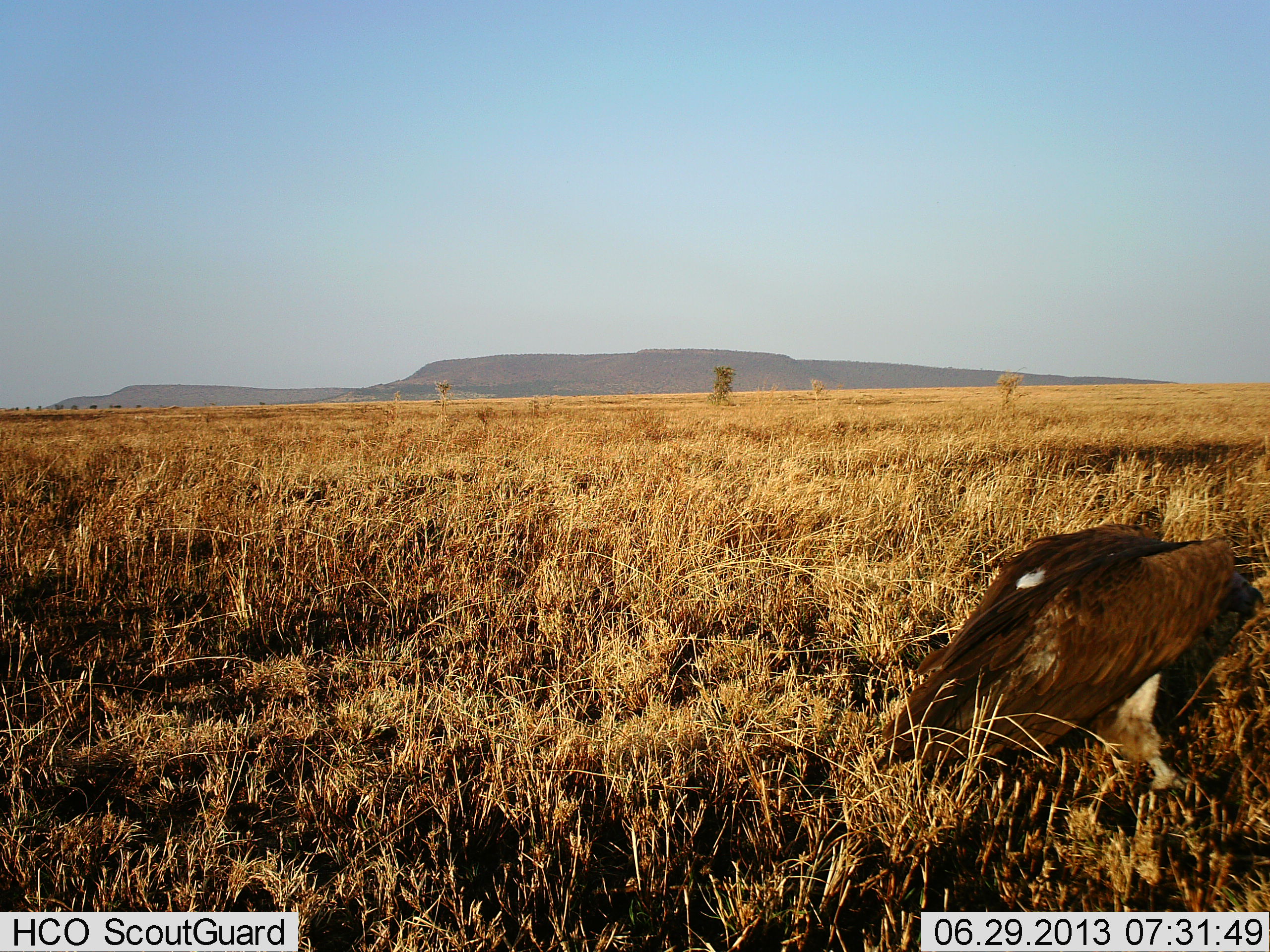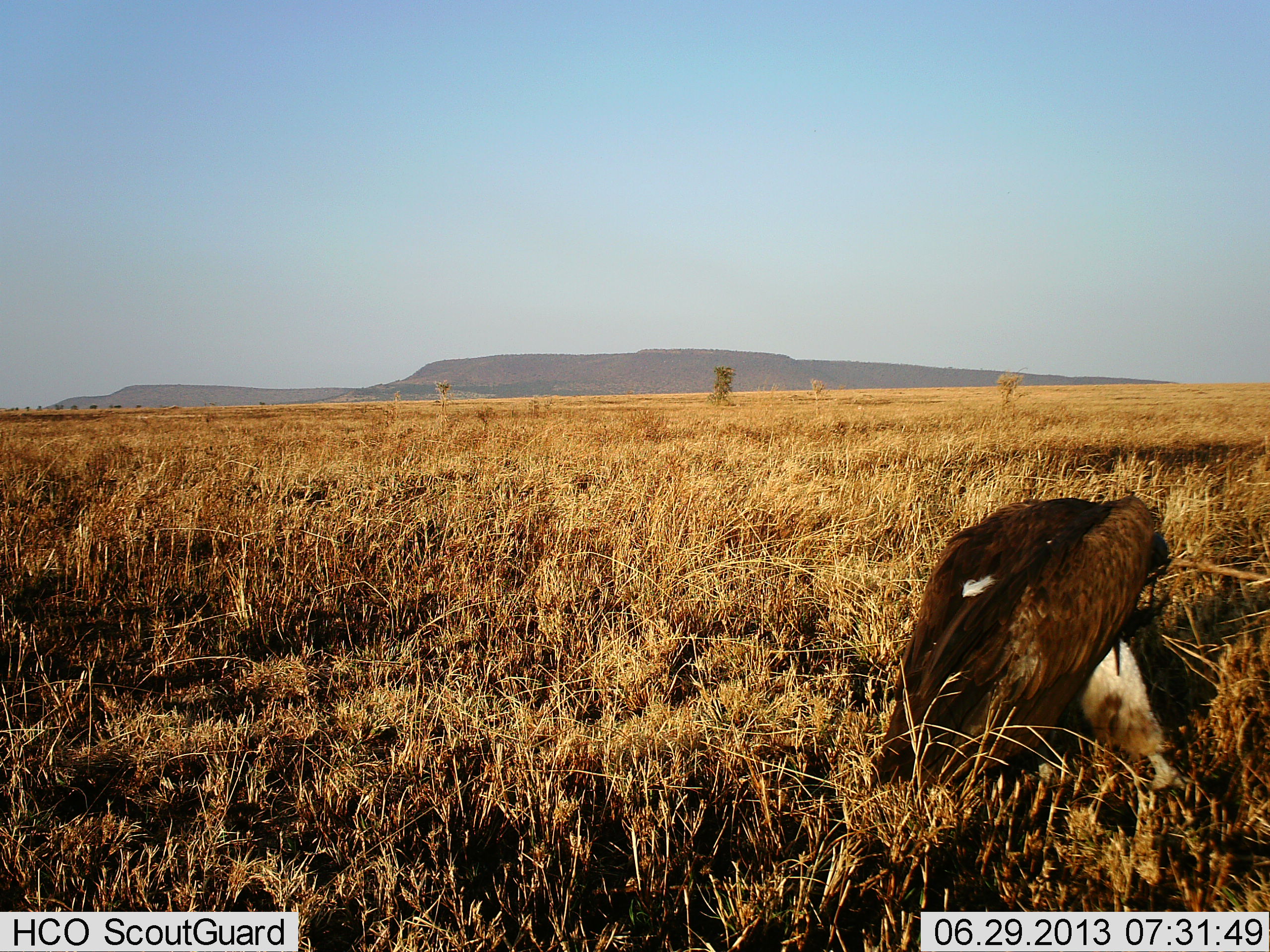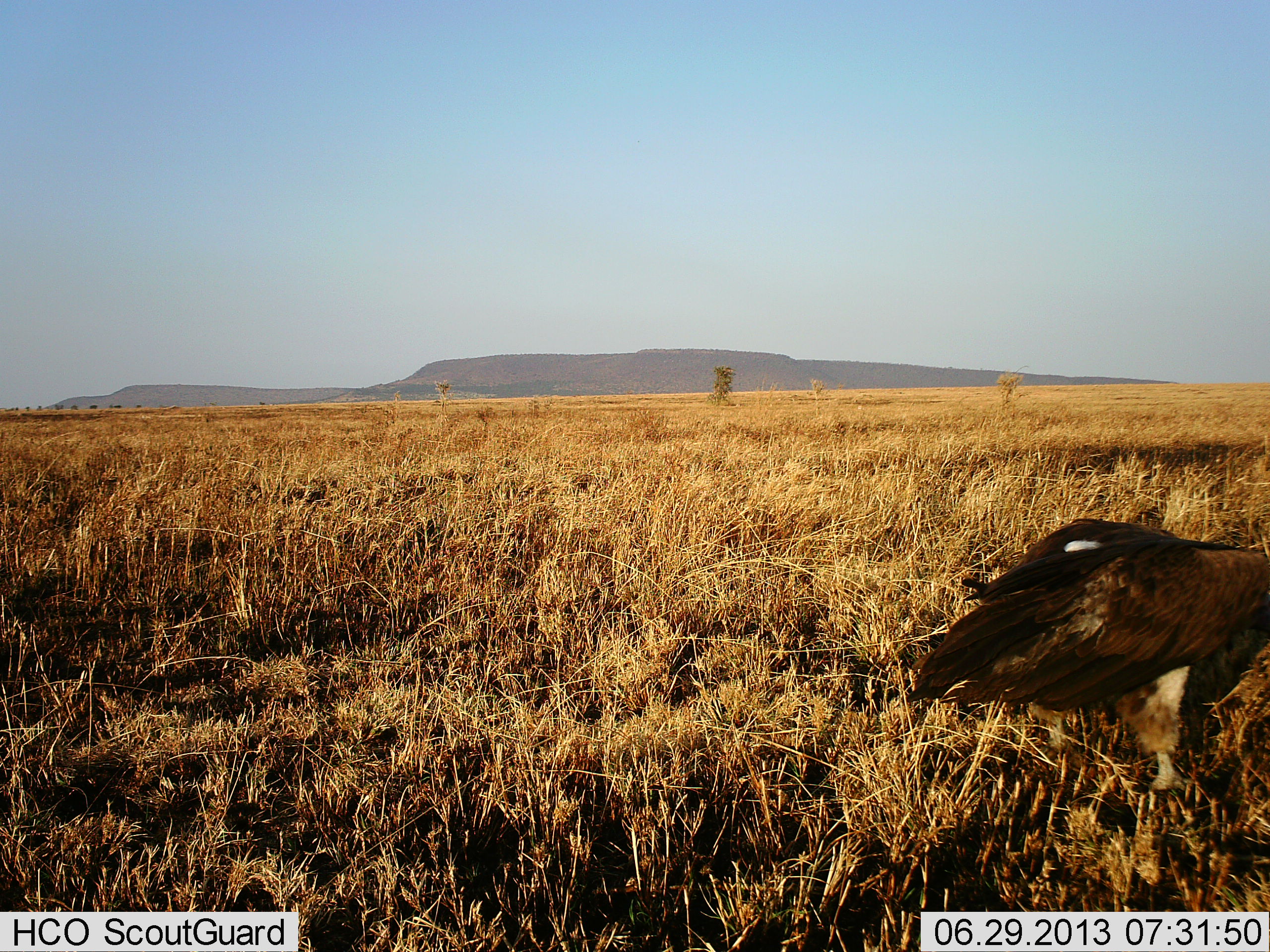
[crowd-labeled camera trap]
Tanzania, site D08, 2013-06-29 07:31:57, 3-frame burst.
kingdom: Animalia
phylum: Chordata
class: Aves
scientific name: Aves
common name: bird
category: otherbird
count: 1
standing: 29%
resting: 0%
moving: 7%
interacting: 0%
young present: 0%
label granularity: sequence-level